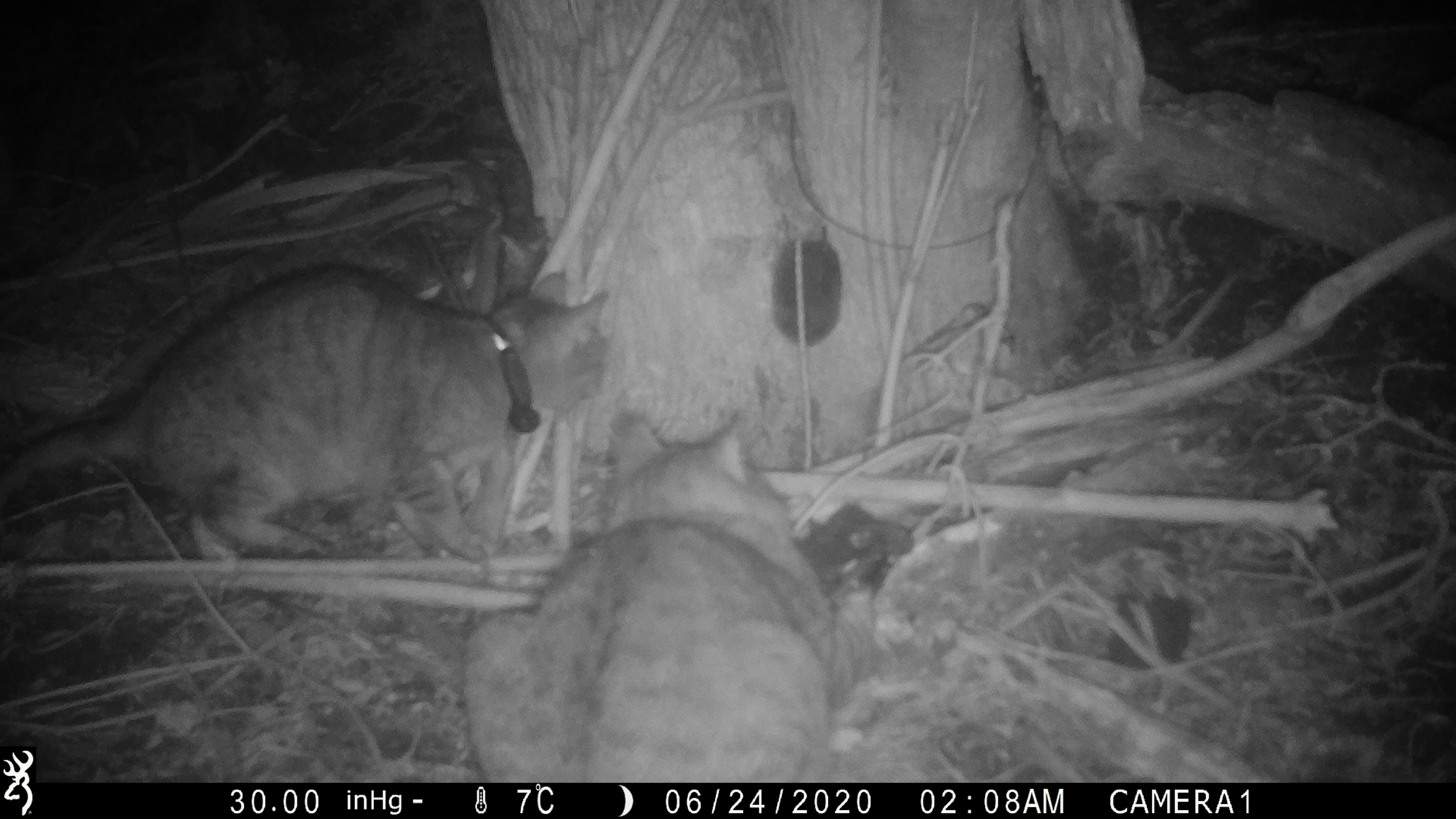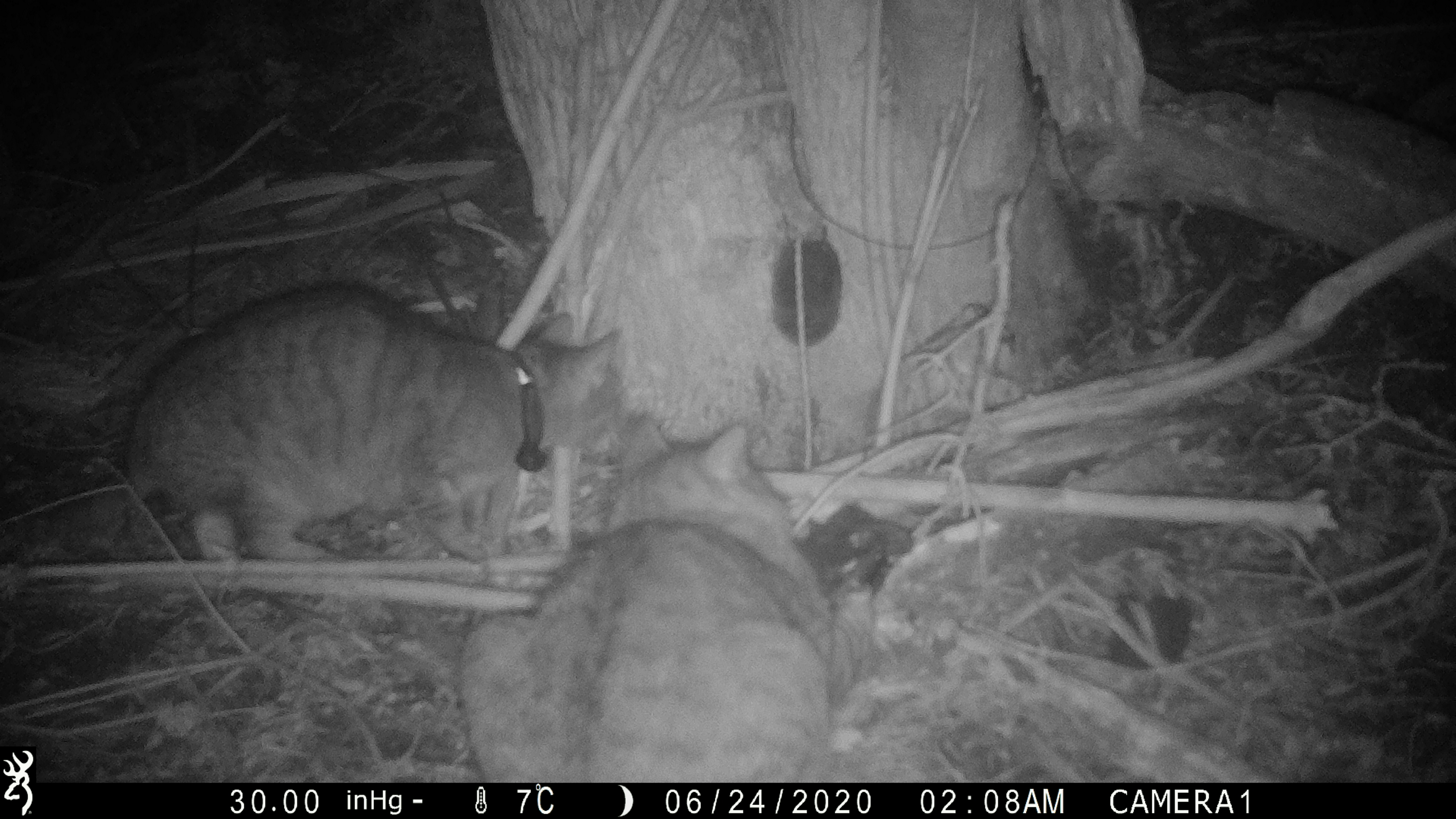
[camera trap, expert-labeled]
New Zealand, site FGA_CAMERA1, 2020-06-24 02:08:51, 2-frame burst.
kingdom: Animalia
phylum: Chordata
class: Mammalia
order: Carnivora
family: Felidae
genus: Felis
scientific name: Felis catus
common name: domestic cat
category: cat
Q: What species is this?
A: Cat (domestic cat) (Felis catus).